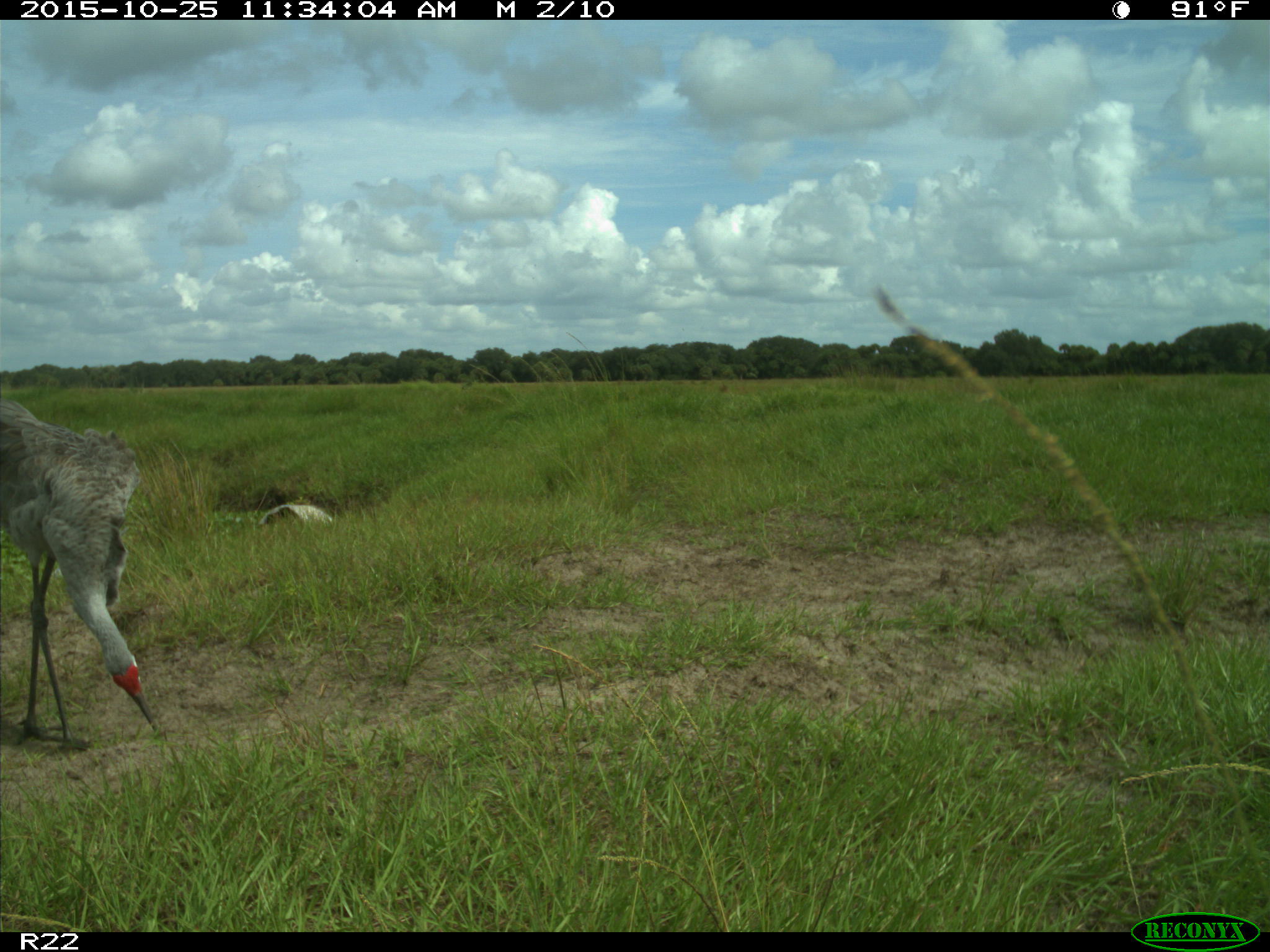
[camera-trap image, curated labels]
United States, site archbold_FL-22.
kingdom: Animalia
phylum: Chordata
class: Aves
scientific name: Aves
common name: birds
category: unidentified bird